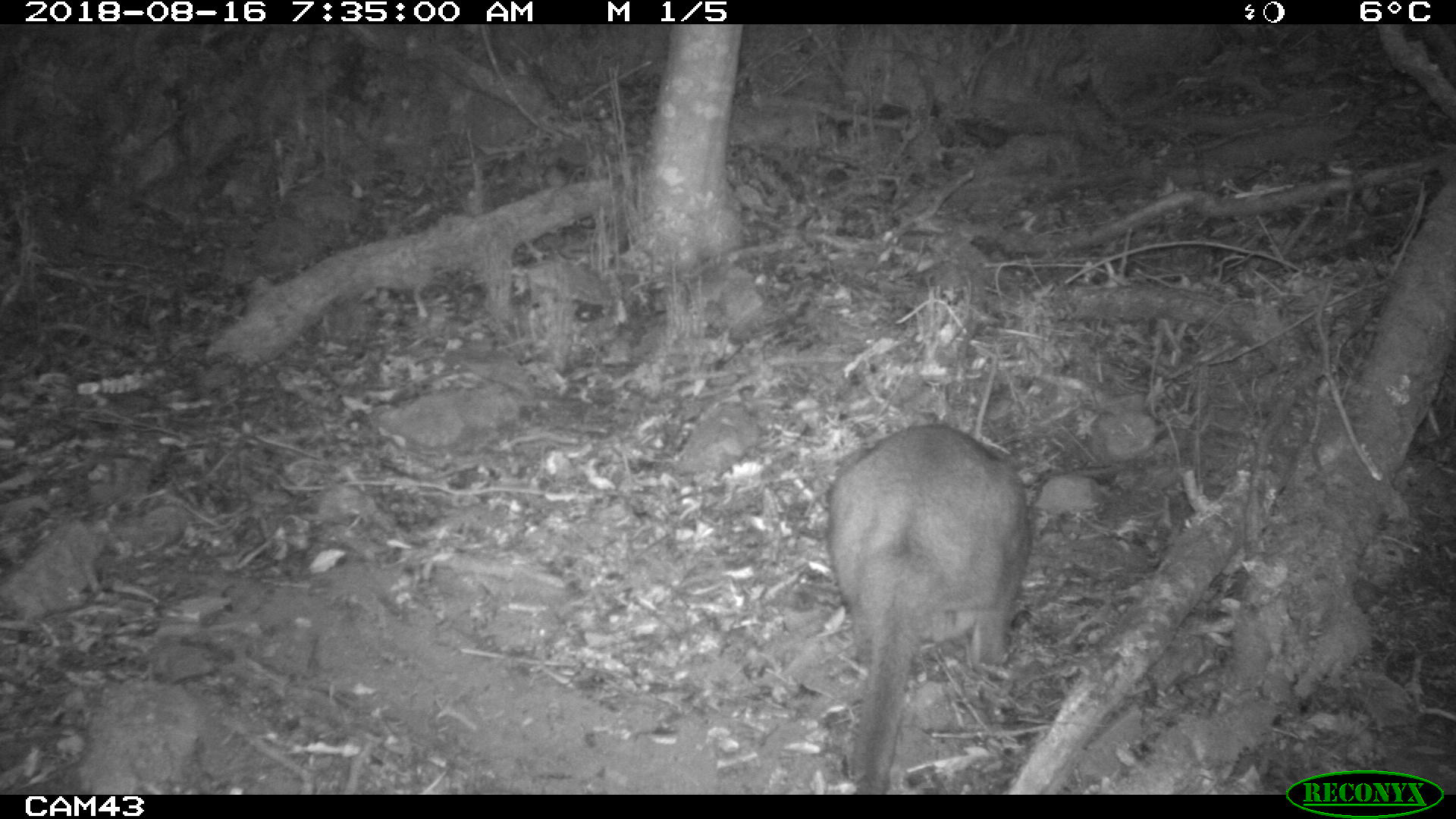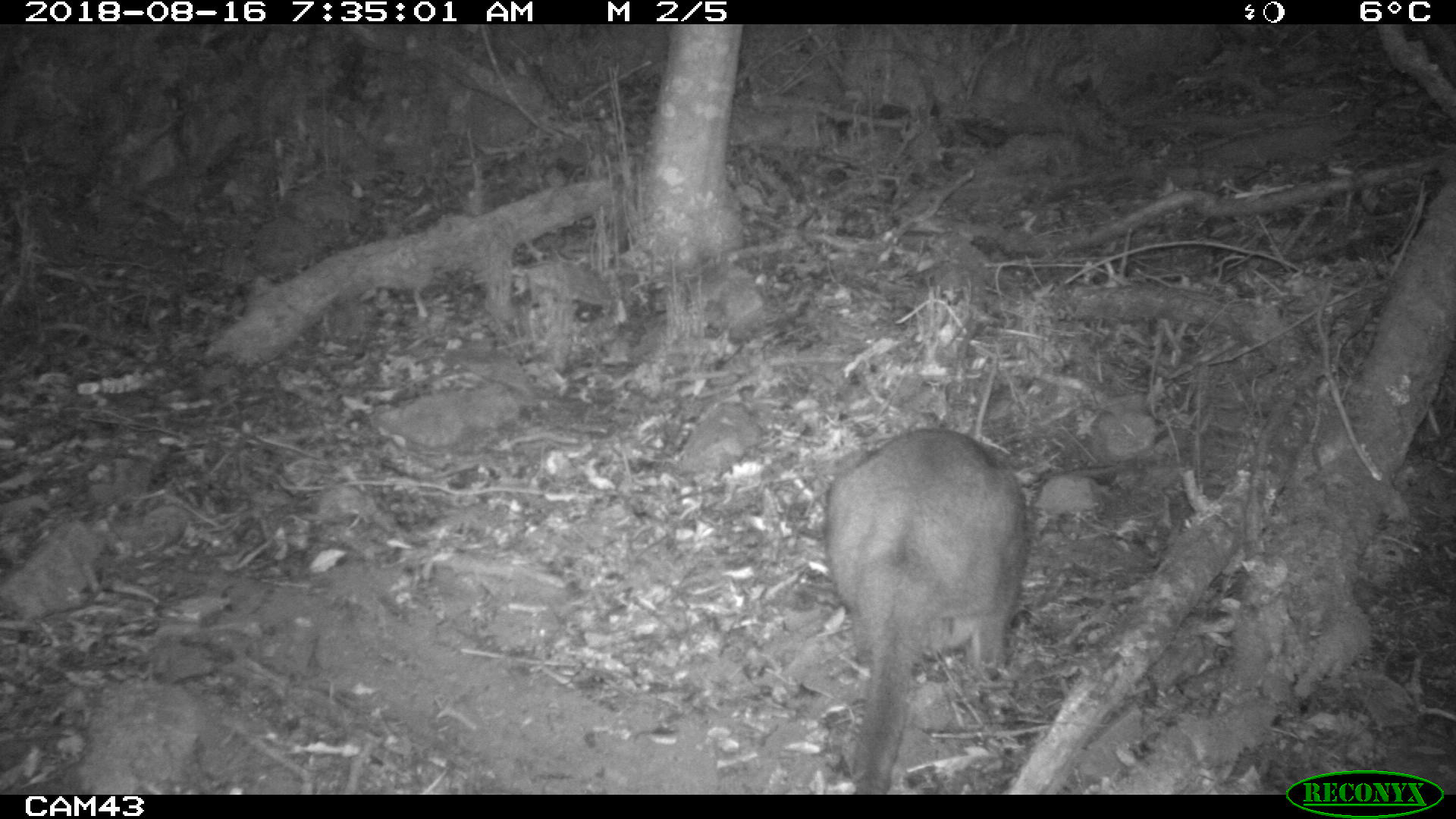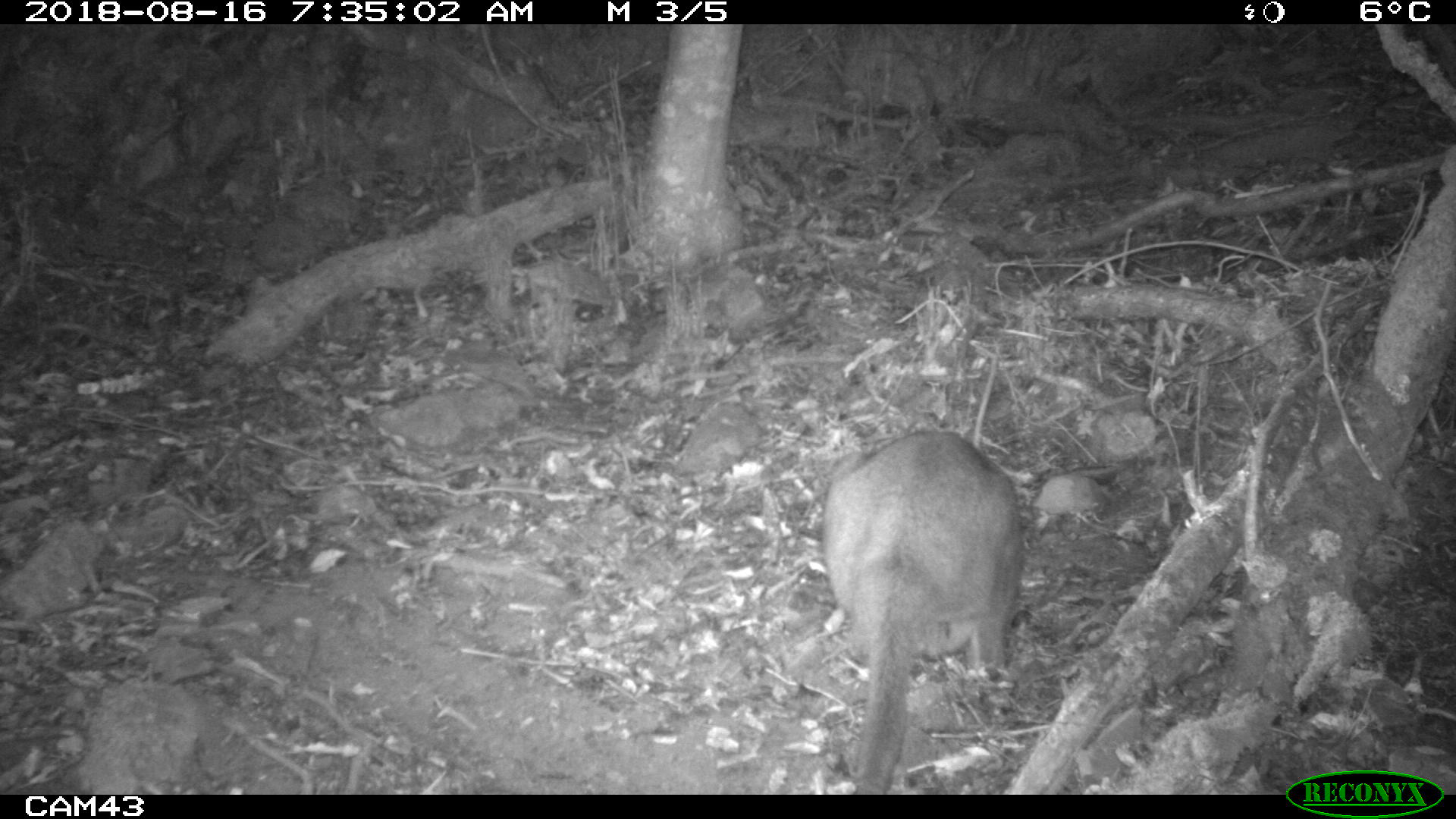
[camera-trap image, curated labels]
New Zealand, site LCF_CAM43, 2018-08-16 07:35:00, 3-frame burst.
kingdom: Animalia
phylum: Chordata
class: Mammalia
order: Diprotodontia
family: Macropodidae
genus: Notamacropus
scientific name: Notamacropus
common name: wallaby